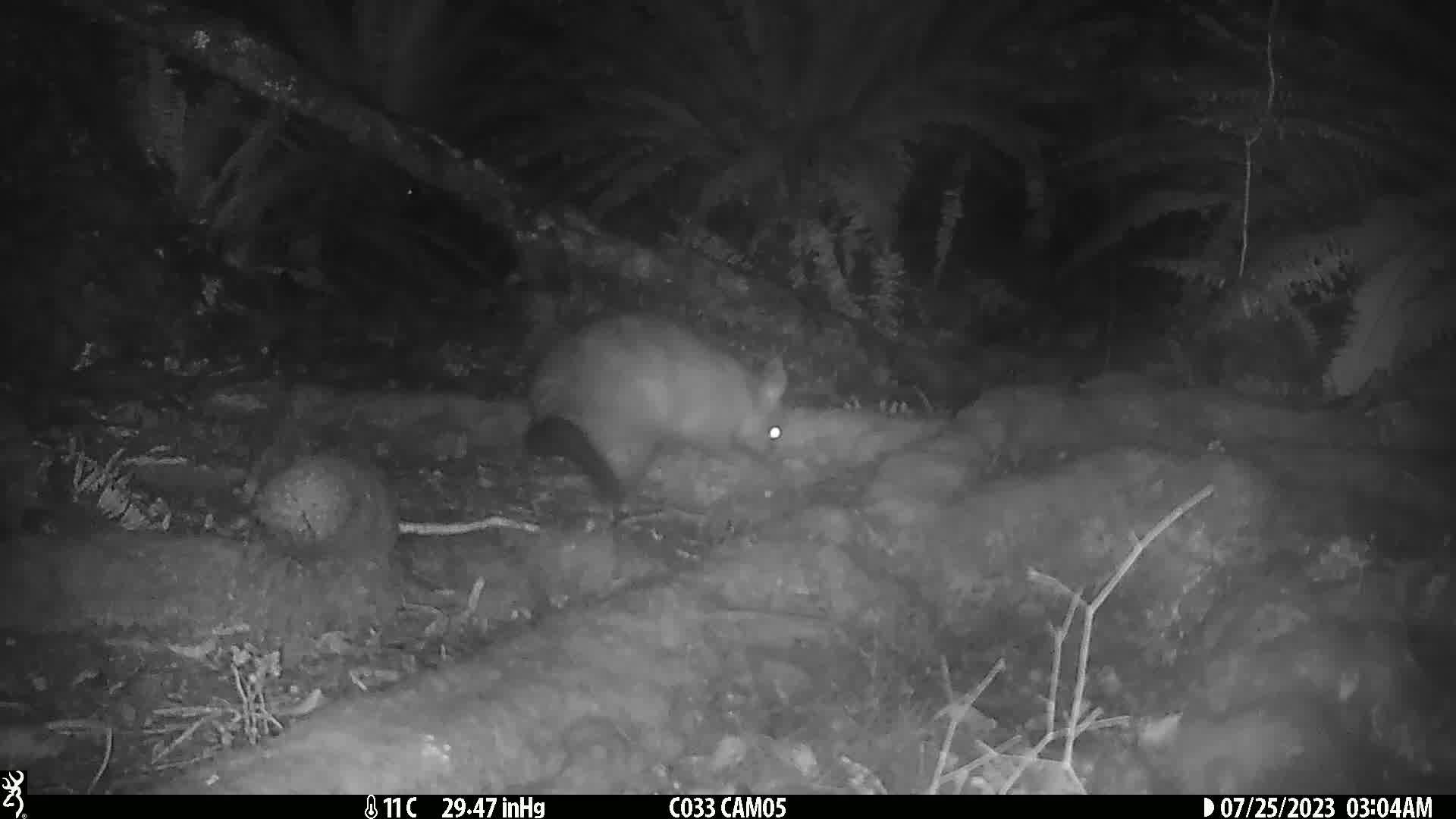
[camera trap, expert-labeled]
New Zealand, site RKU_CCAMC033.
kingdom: Animalia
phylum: Chordata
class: Mammalia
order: Diprotodontia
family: Phalangeridae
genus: Trichosurus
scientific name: Trichosurus vulpecula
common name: common brushtail possum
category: possum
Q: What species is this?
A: Possum (common brushtail possum) (Trichosurus vulpecula).